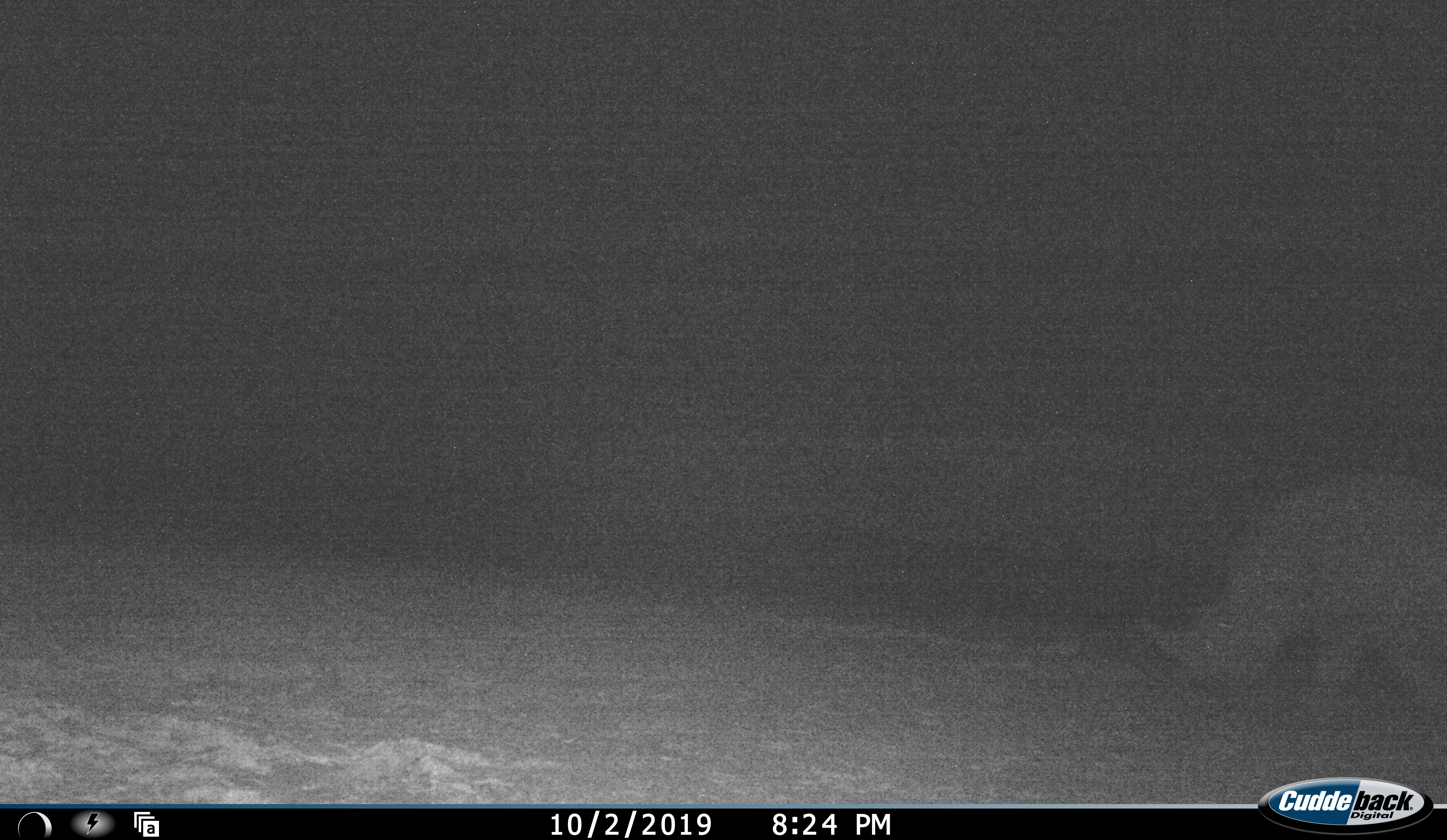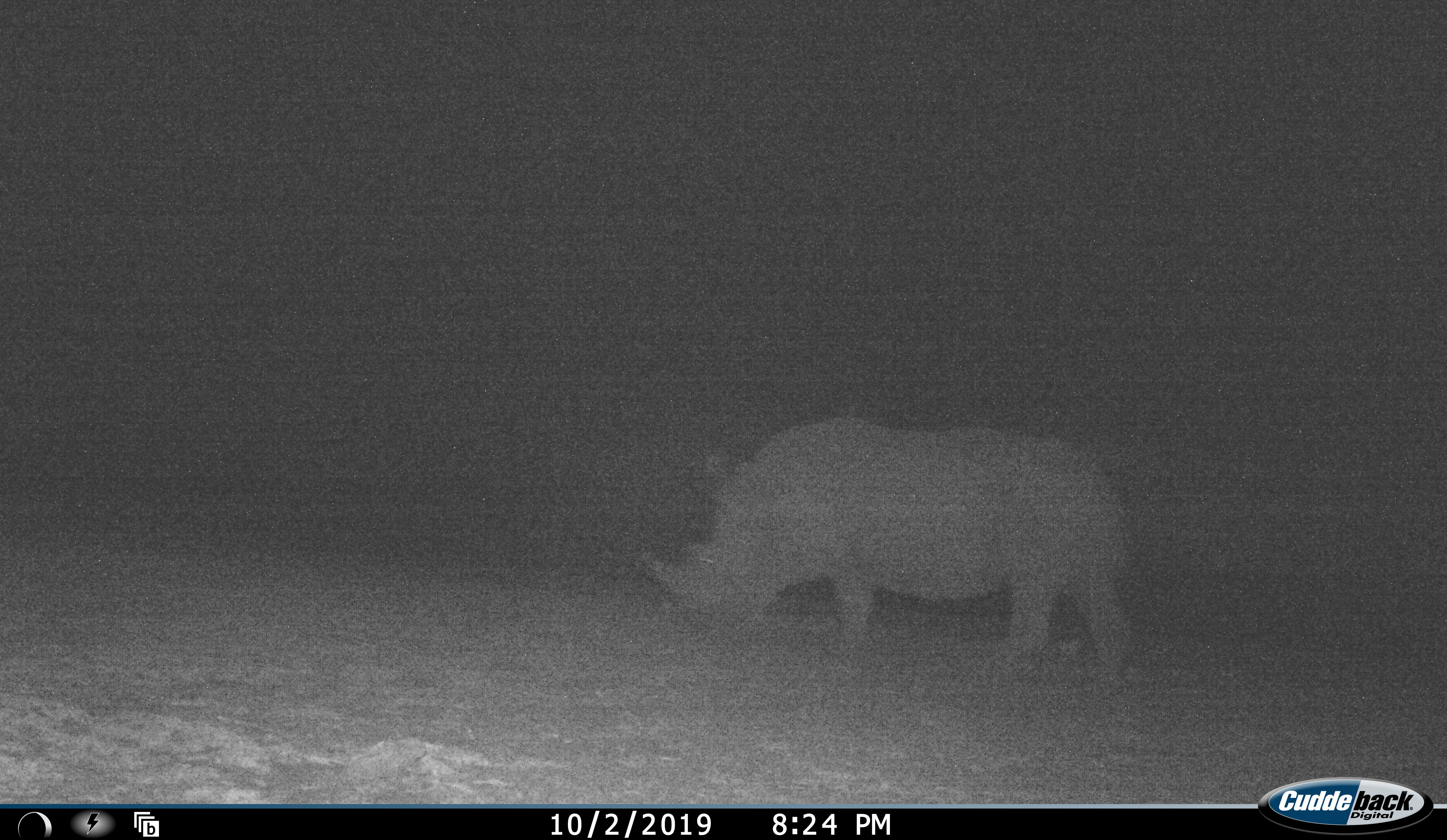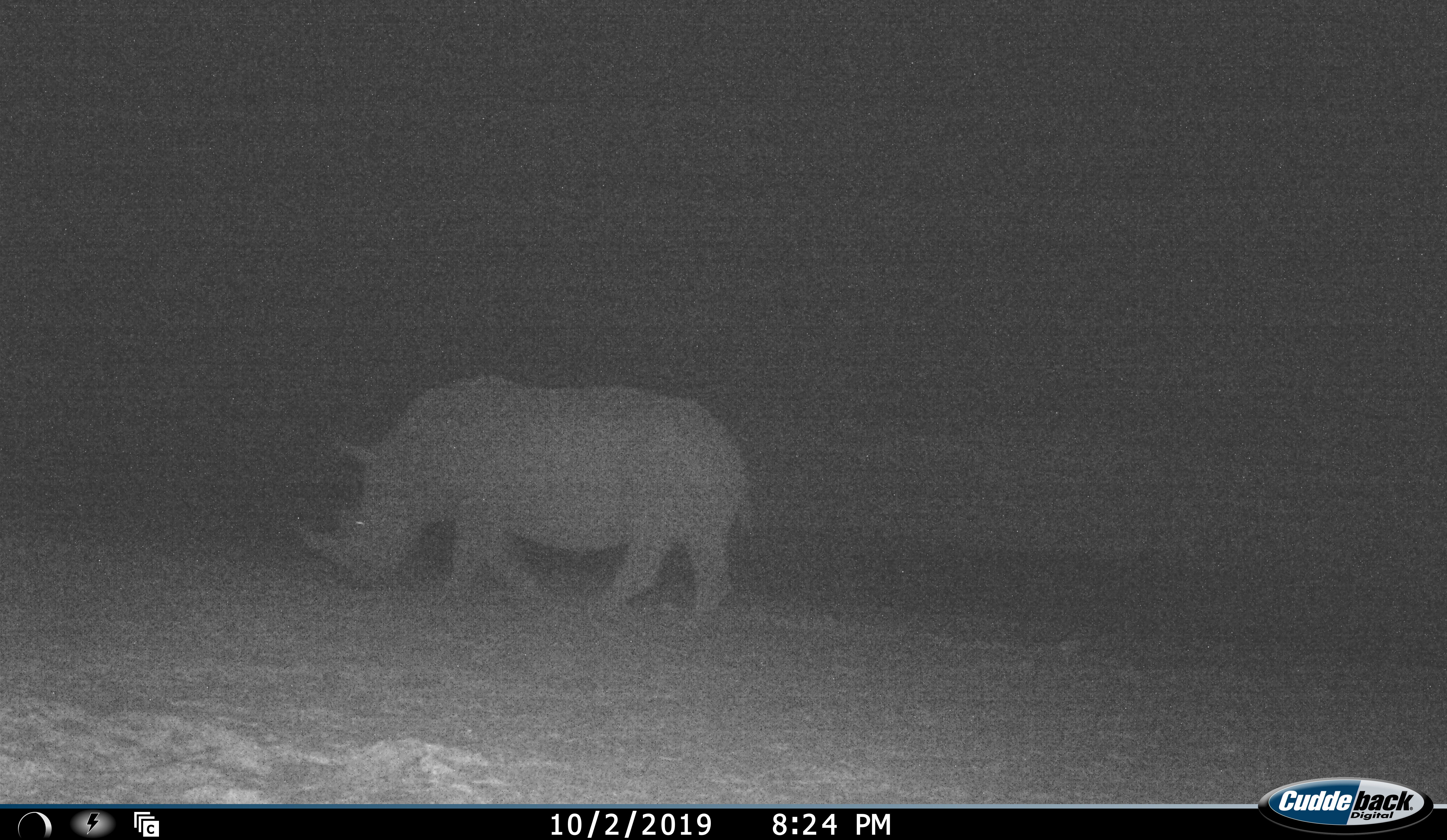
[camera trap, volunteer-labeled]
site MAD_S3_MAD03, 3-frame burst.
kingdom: Animalia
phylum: Chordata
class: Mammalia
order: Perissodactyla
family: Rhinocerotidae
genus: Ceratotherium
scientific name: Ceratotherium simum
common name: white rhinoceros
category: rhinoceroswhite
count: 1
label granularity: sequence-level